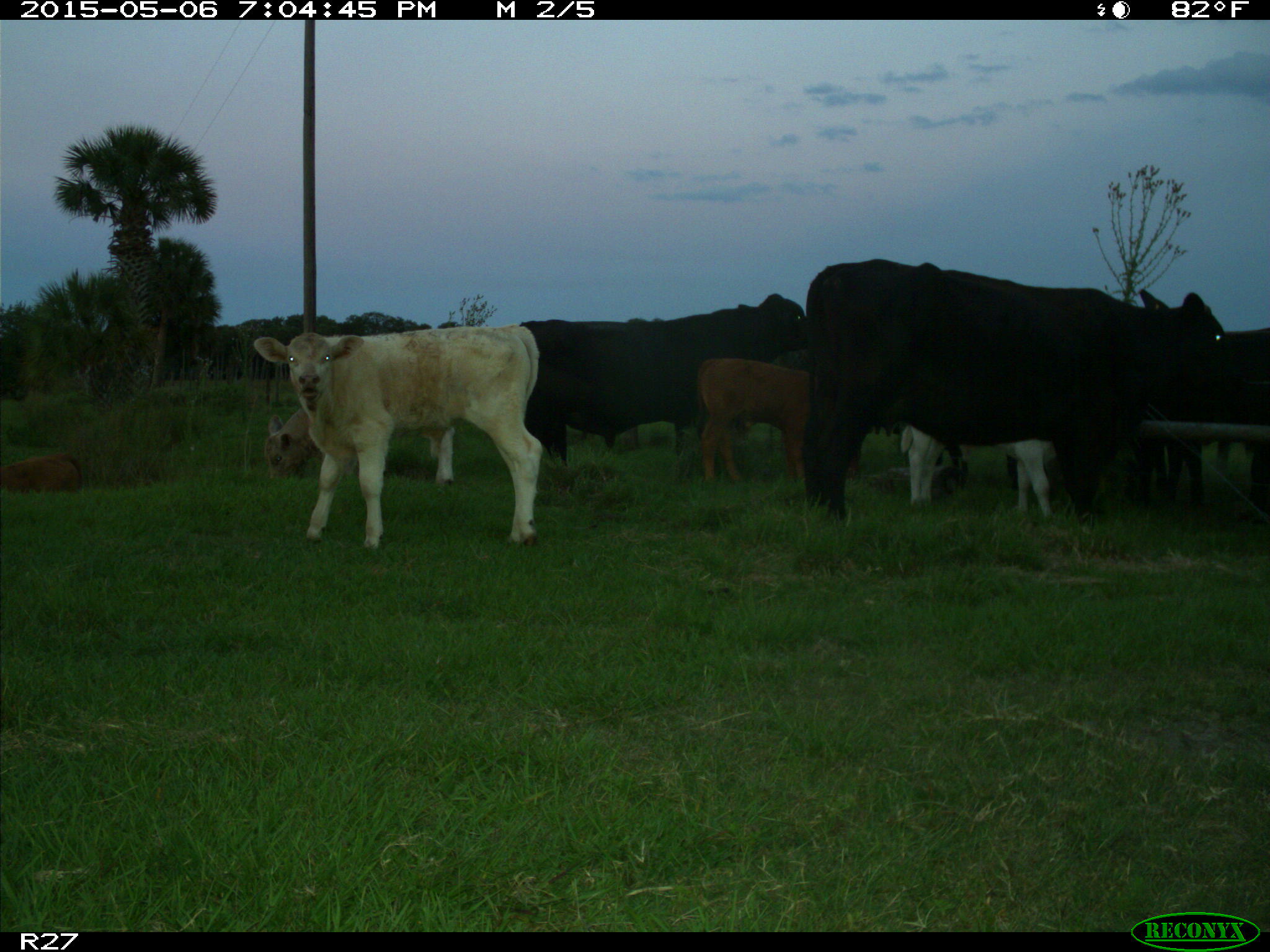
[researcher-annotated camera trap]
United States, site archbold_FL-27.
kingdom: Animalia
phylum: Chordata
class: Mammalia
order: Artiodactyla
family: Bovidae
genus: Bos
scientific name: Bos taurus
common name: domestic cow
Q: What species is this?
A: Bos taurus (domestic cow).